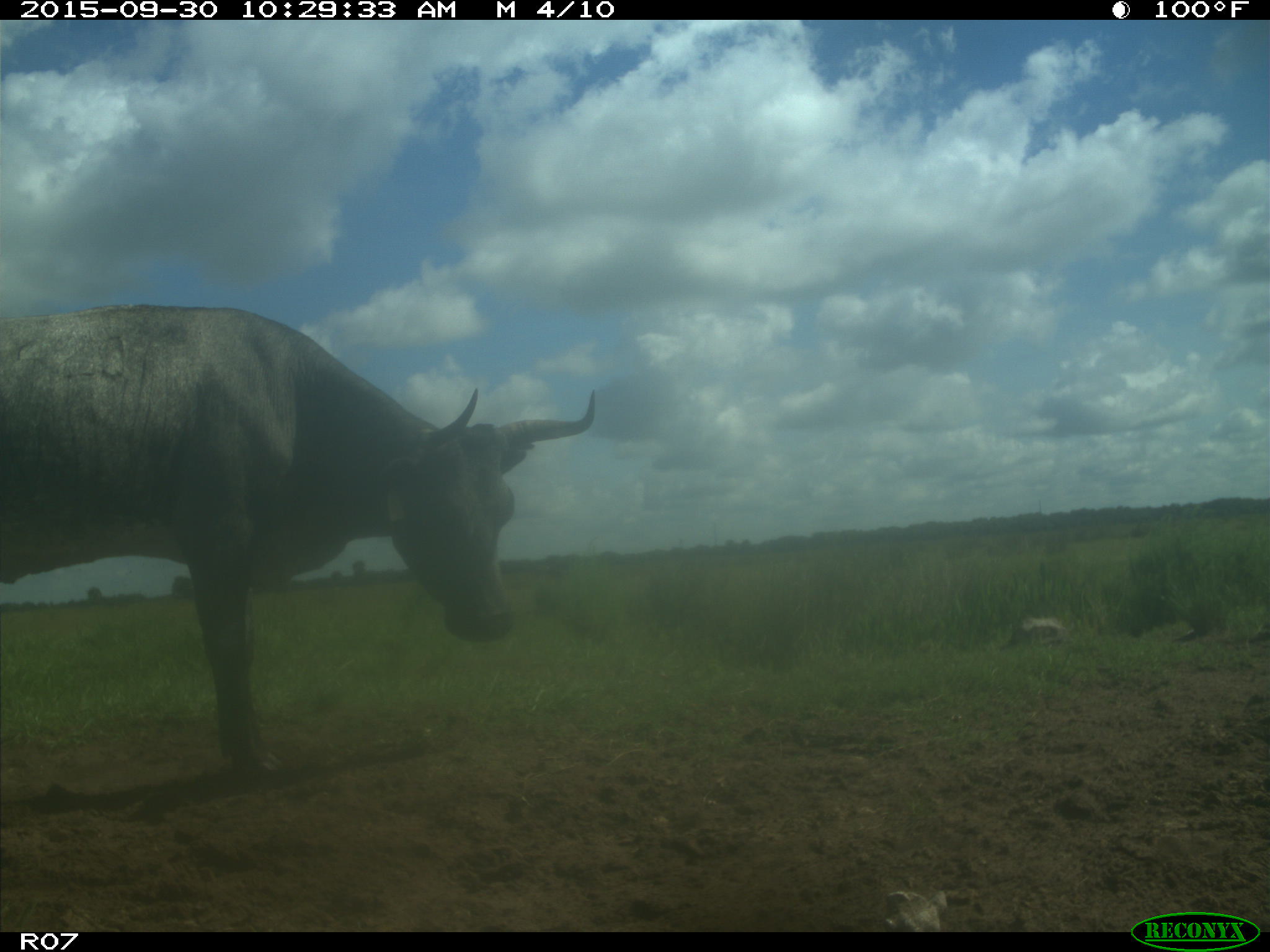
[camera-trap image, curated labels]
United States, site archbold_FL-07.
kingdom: Animalia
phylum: Chordata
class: Mammalia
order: Artiodactyla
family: Bovidae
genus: Bos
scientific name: Bos taurus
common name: domestic cow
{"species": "Bos taurus (domestic cow)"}